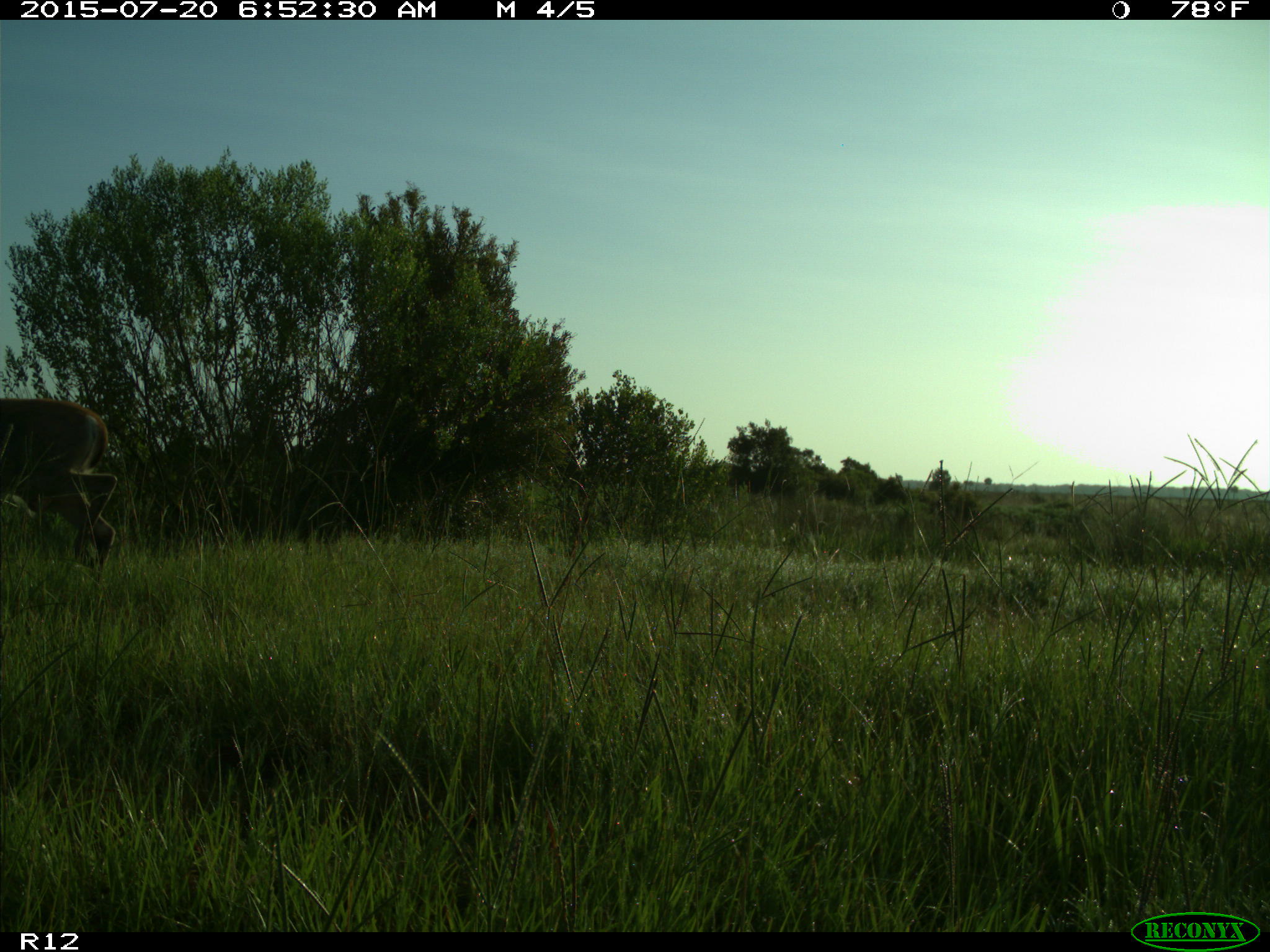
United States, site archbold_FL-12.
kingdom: Animalia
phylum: Chordata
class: Mammalia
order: Artiodactyla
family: Cervidae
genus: Odocoileus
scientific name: Odocoileus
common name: deer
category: unidentified deer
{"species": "unidentified deer (deer) (Odocoileus)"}